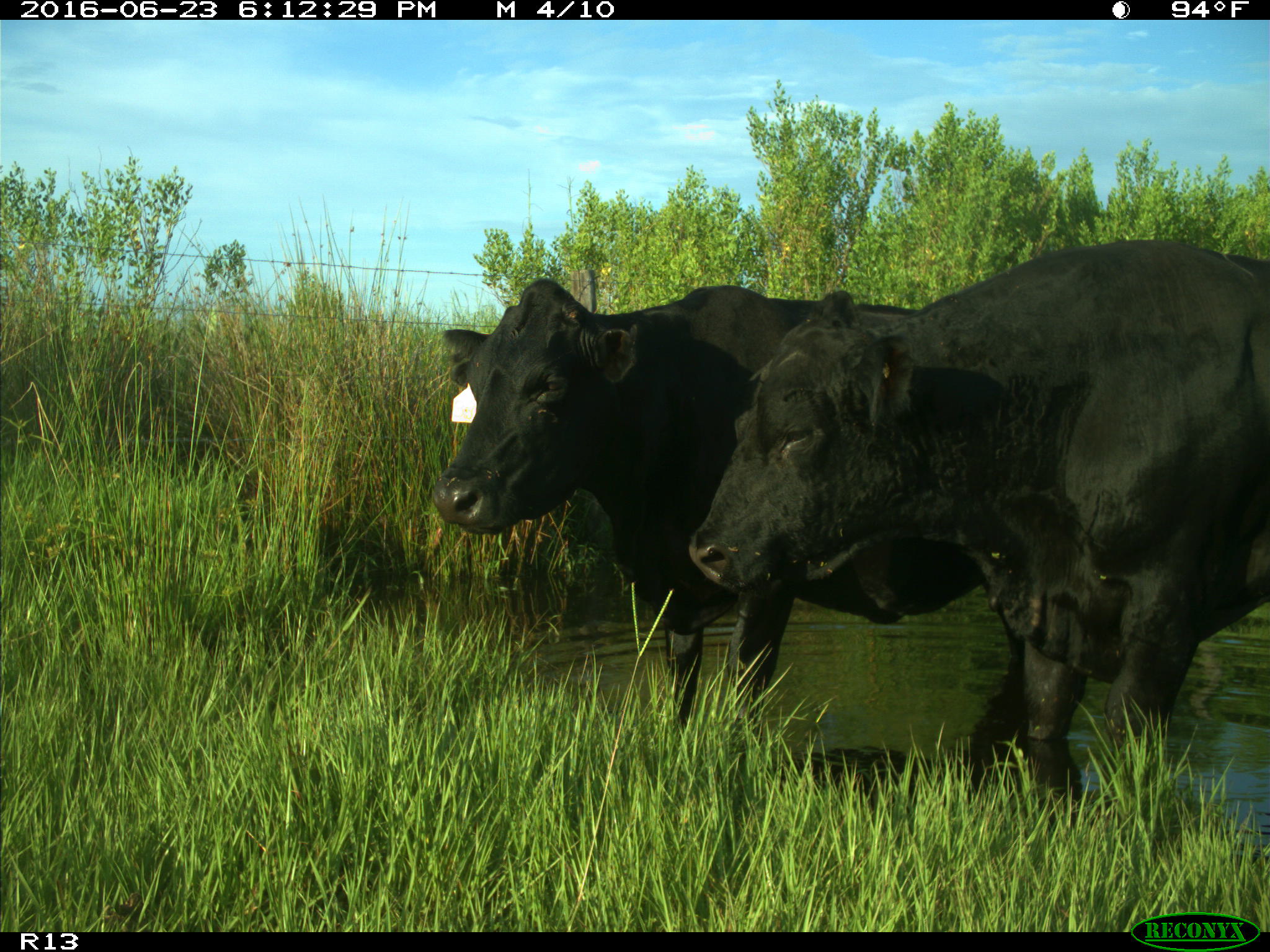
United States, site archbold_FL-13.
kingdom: Animalia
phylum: Chordata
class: Mammalia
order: Artiodactyla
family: Bovidae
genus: Bos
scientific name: Bos taurus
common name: domestic cow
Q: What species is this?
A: Bos taurus (domestic cow).